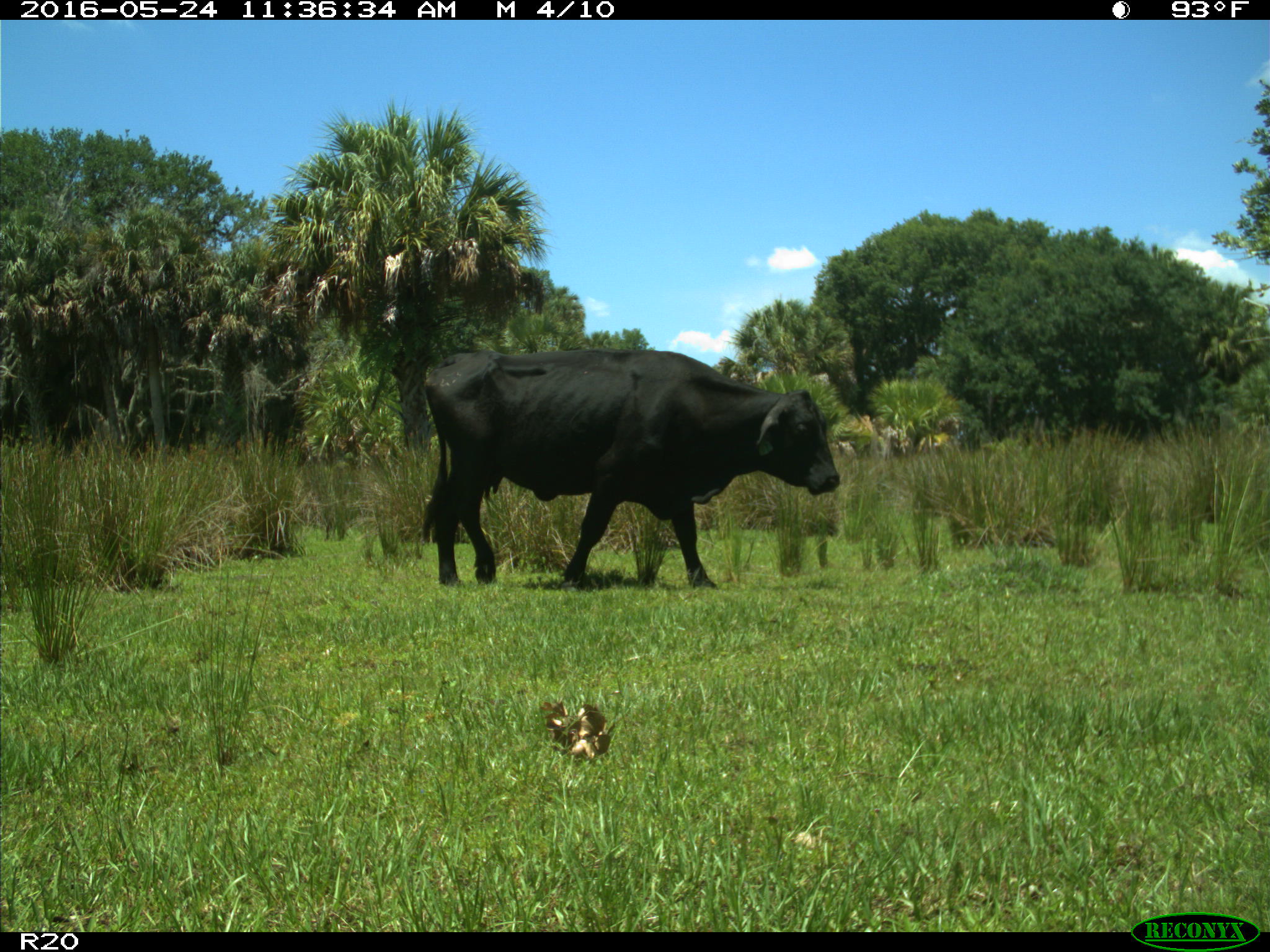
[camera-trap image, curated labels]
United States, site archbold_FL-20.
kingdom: Animalia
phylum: Chordata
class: Mammalia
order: Artiodactyla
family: Bovidae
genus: Bos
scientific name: Bos taurus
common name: domestic cow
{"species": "Bos taurus (domestic cow)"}